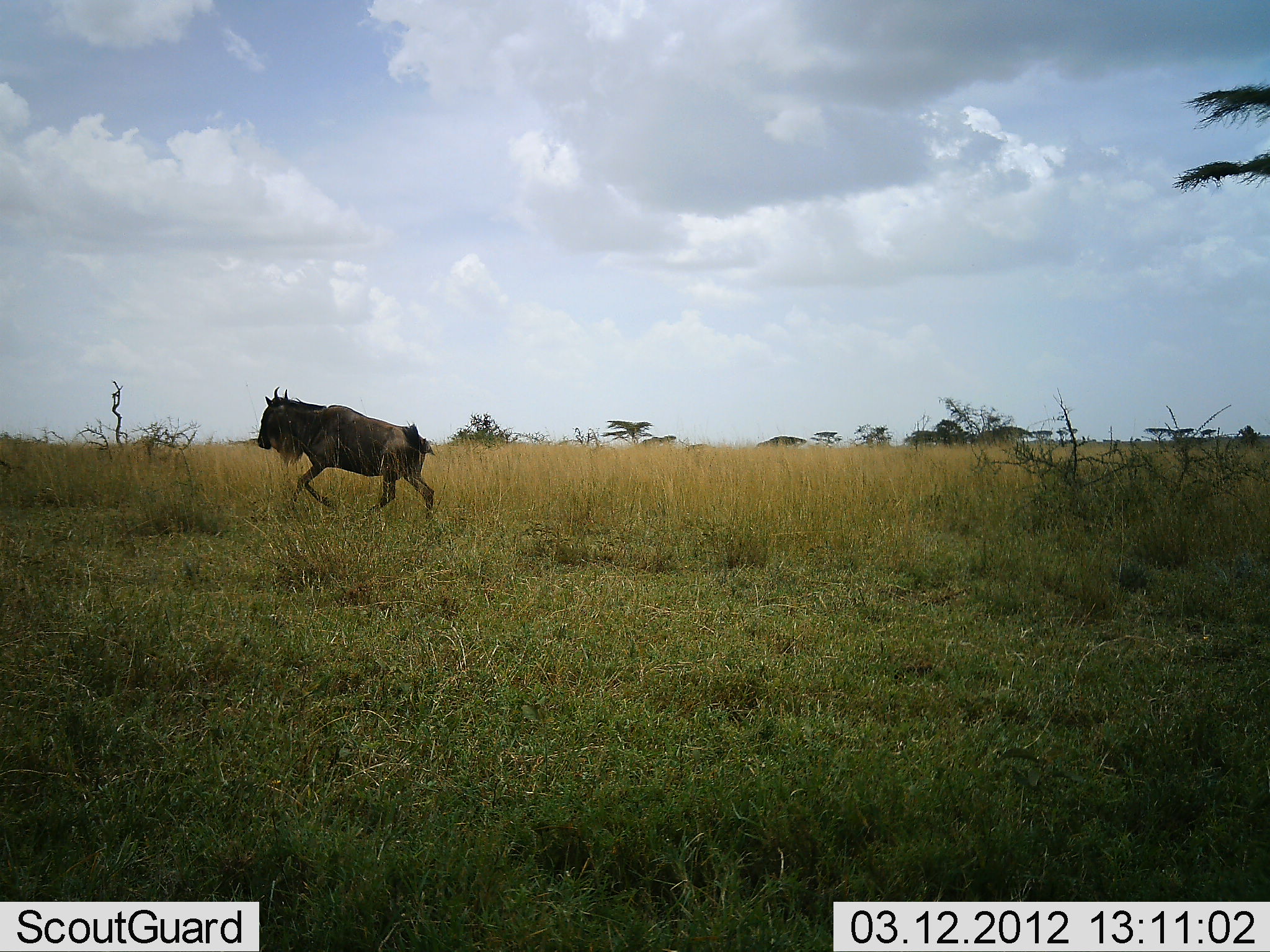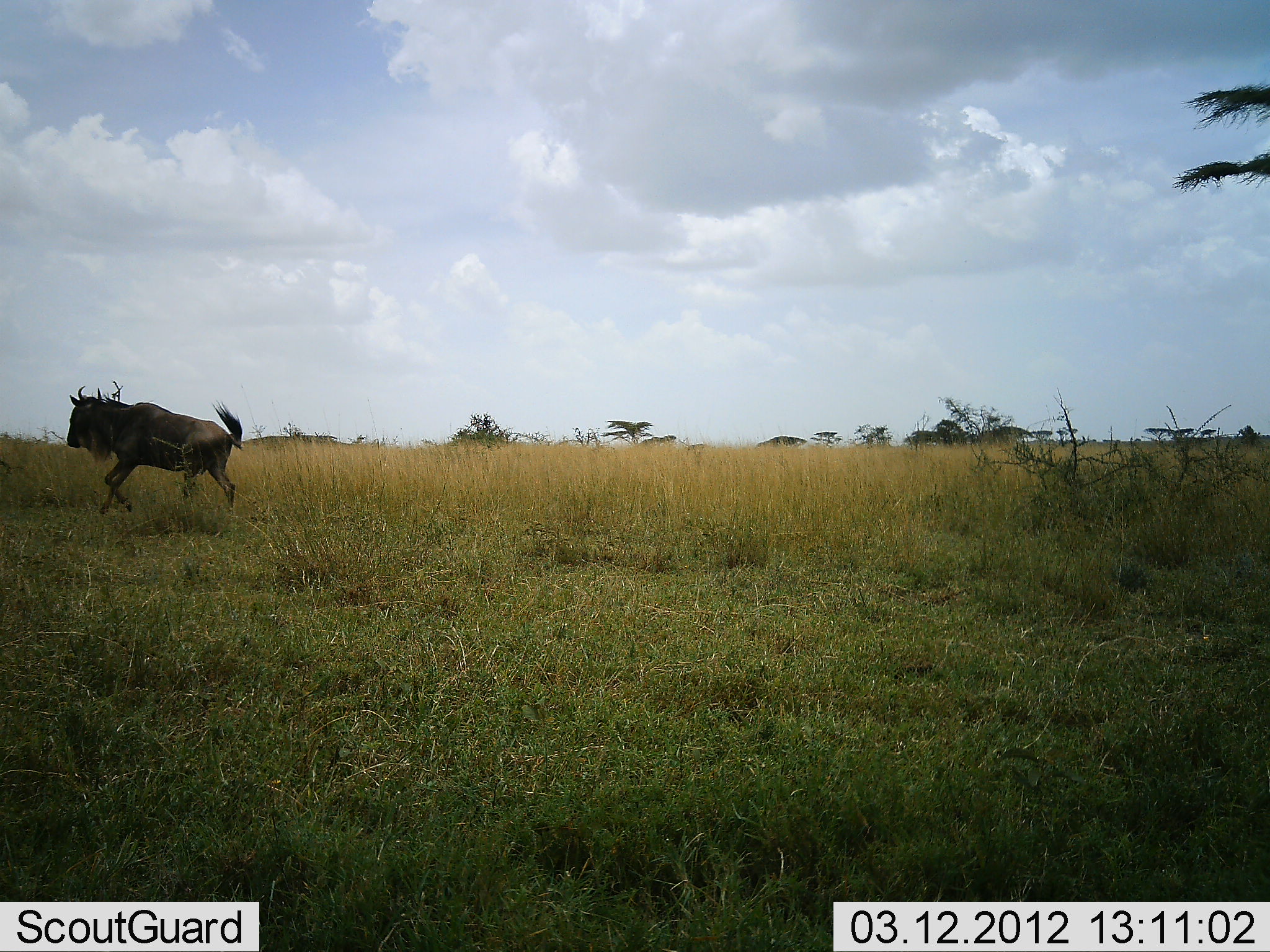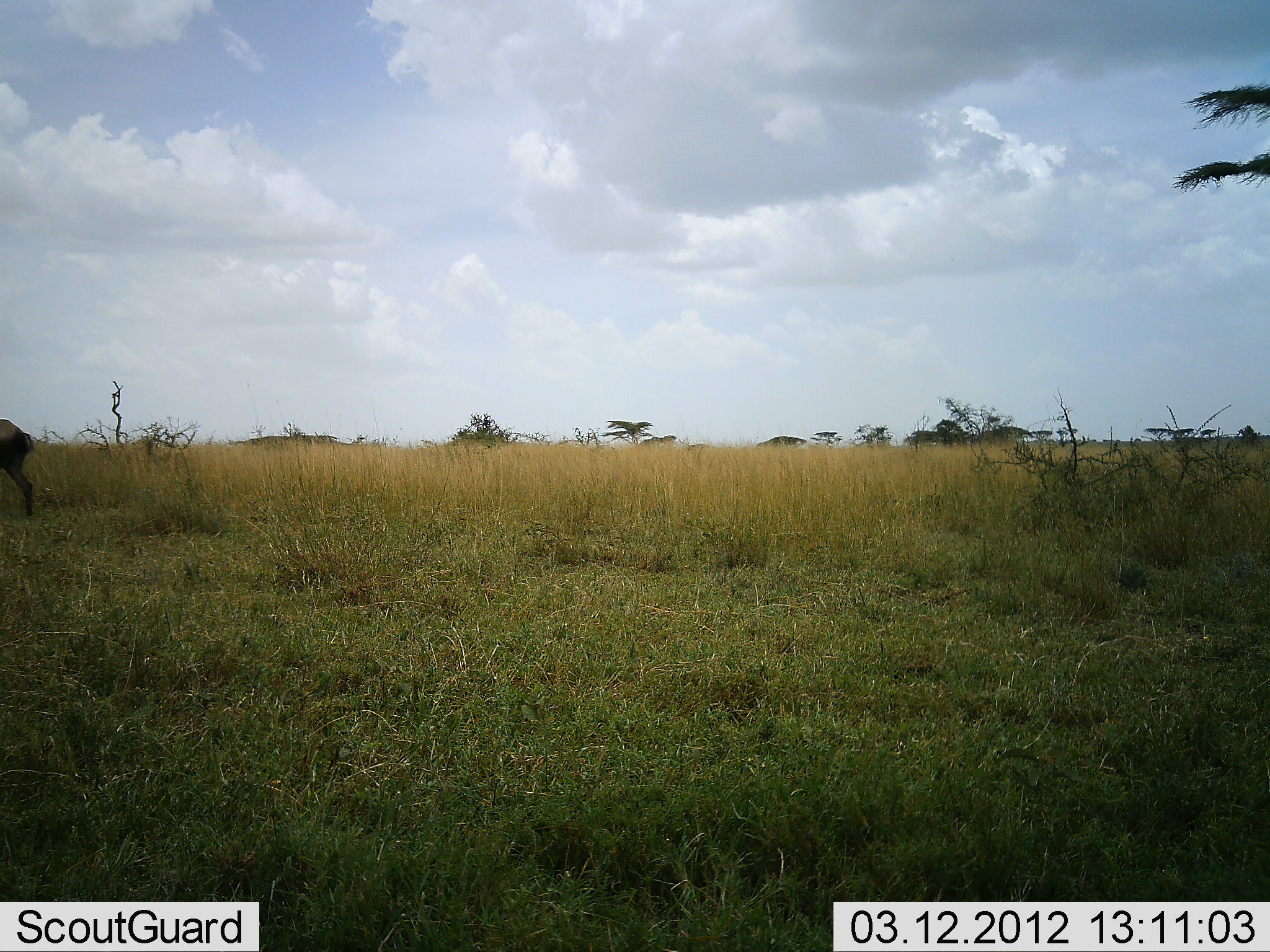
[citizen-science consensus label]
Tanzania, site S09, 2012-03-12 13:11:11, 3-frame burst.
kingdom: Animalia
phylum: Chordata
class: Mammalia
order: Artiodactyla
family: Bovidae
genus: Connochaetes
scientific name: Connochaetes taurinus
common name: blue wildebeest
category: wildebeest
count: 1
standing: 0%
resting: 0%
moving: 100%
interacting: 0%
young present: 0%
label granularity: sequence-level